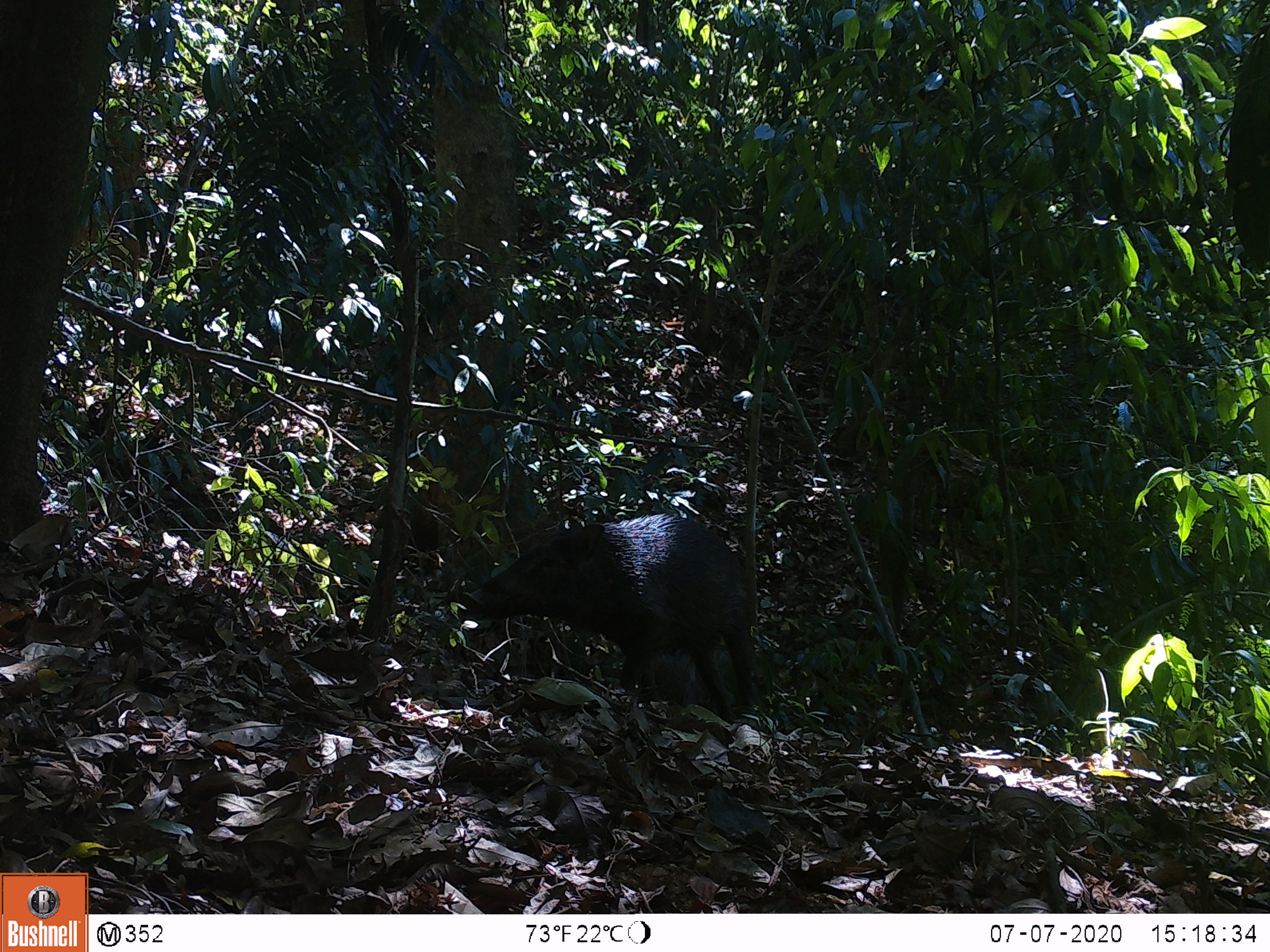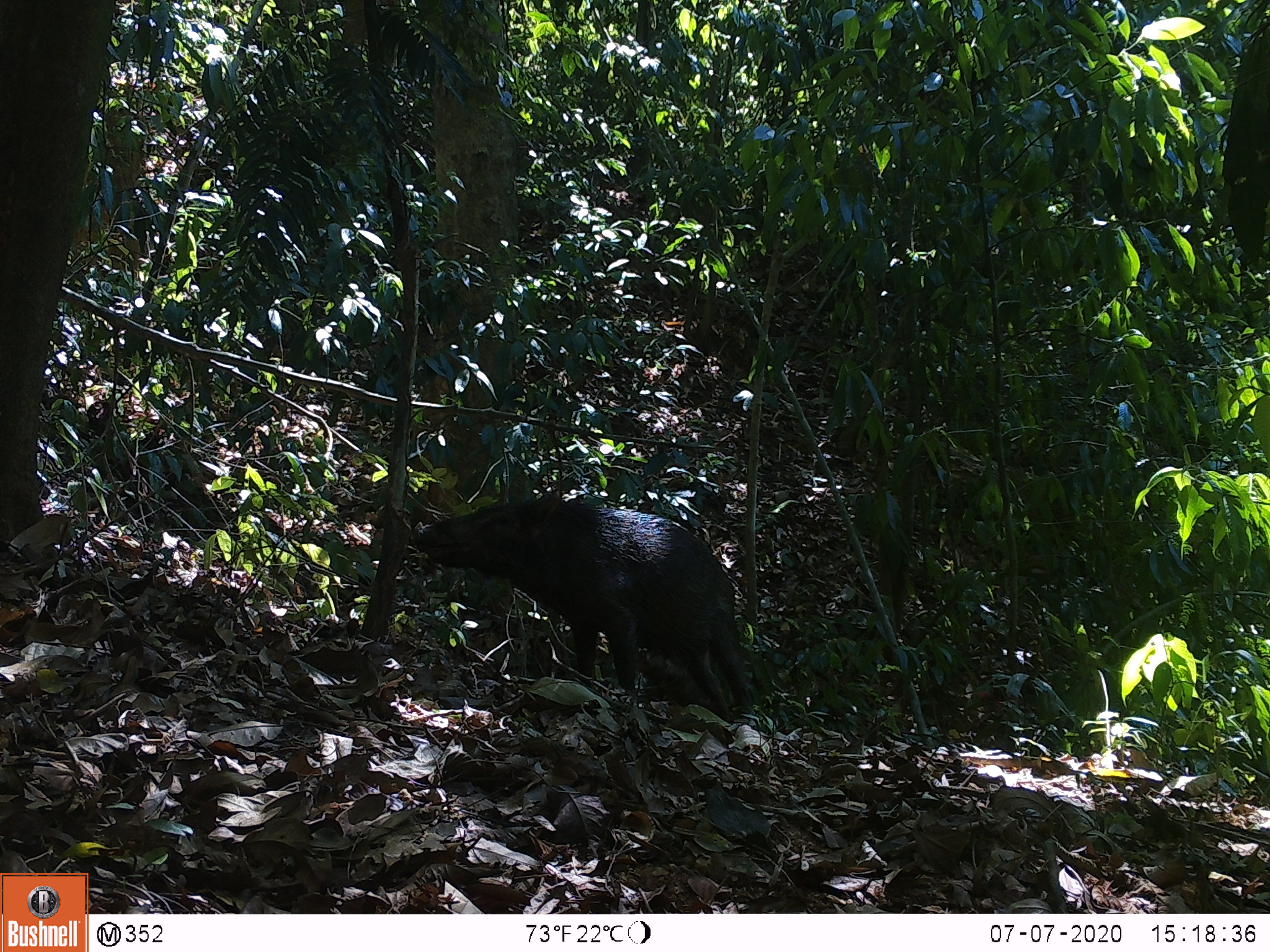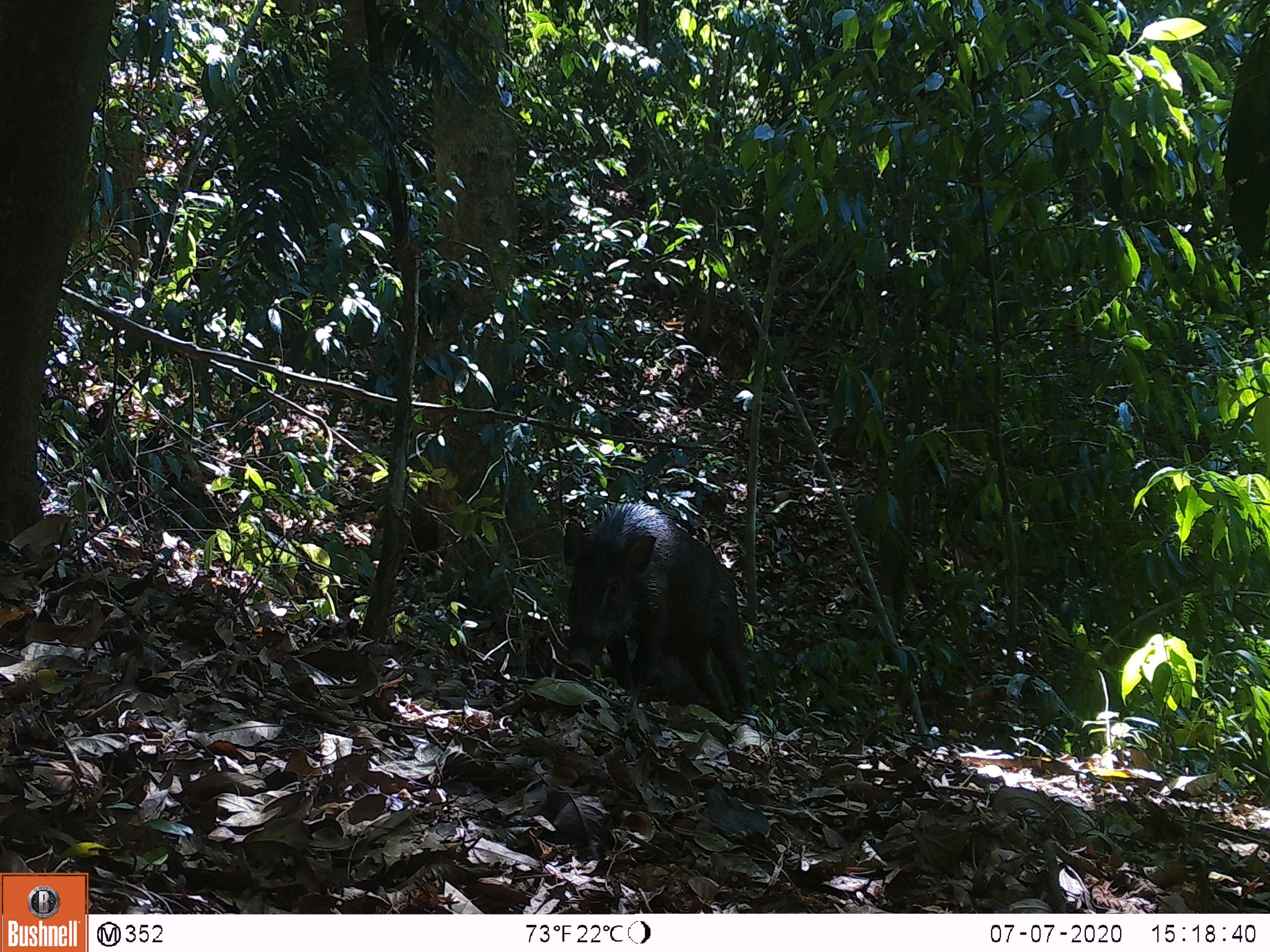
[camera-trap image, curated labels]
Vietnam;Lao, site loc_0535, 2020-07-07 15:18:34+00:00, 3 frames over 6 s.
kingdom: Animalia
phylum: Chordata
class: Mammalia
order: Artiodactyla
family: Suidae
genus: Sus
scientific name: Sus scrofa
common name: eurasian wild pig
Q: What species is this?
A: Eurasian wild pig (Sus scrofa).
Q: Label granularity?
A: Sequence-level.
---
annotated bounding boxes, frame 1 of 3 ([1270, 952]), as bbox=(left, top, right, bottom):
eurasian wild pig: bbox=(459, 507, 756, 722); bbox=(637, 647, 761, 717)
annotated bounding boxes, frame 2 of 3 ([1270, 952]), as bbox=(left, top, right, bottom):
eurasian wild pig: bbox=(410, 488, 755, 722); bbox=(636, 647, 722, 714)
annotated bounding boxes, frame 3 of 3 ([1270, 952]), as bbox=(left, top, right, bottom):
eurasian wild pig: bbox=(562, 500, 755, 725); bbox=(601, 635, 718, 715)